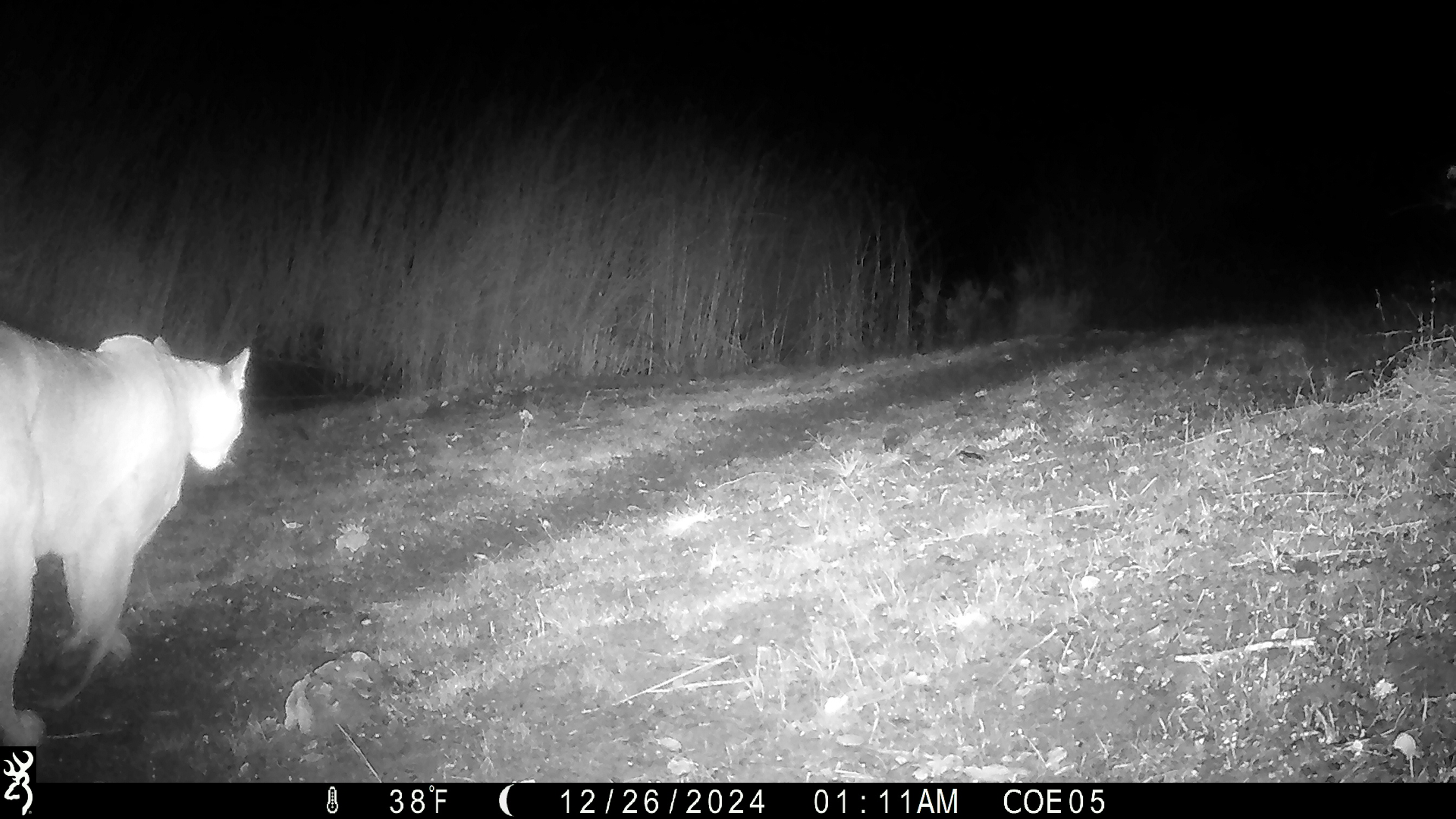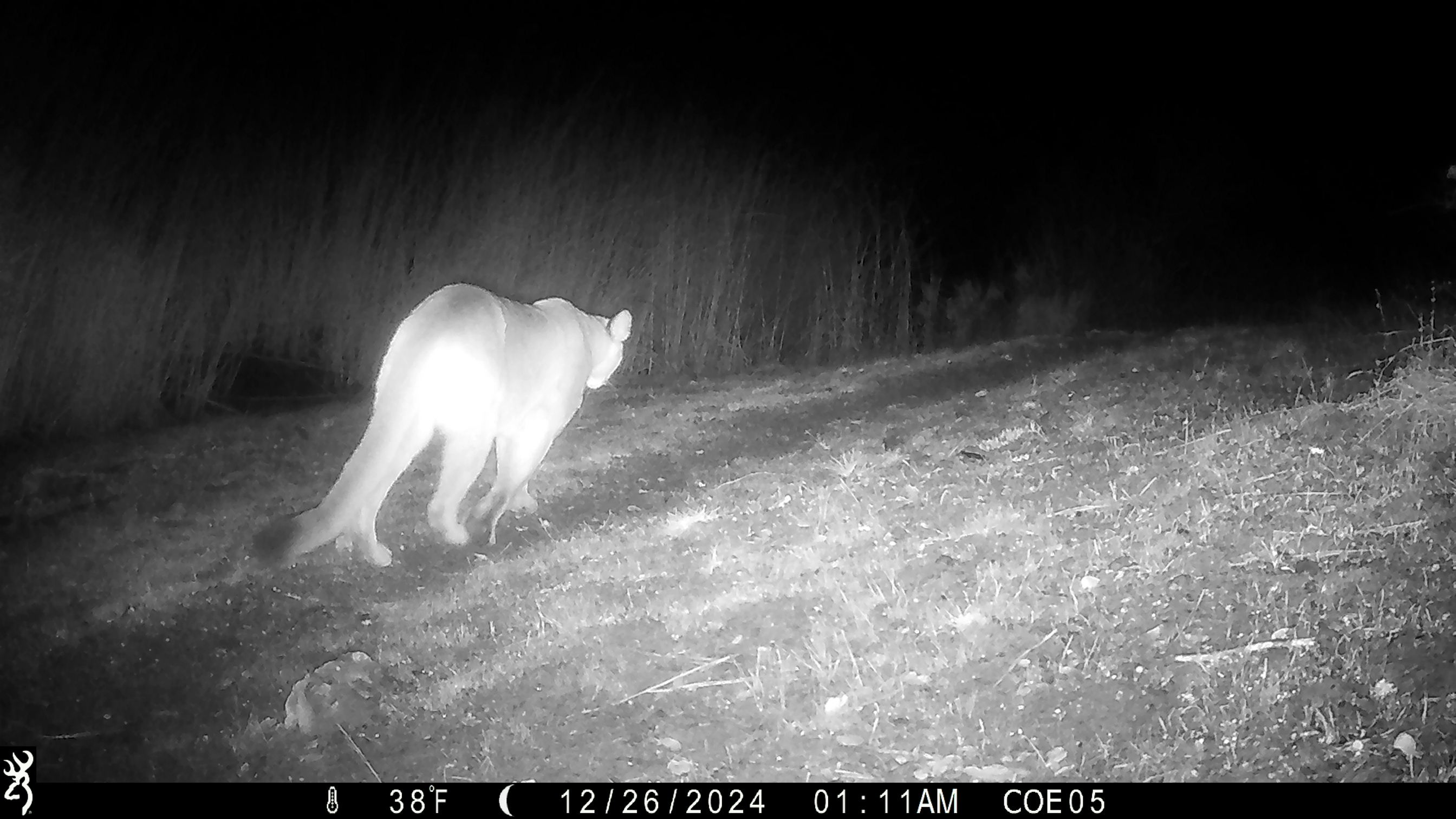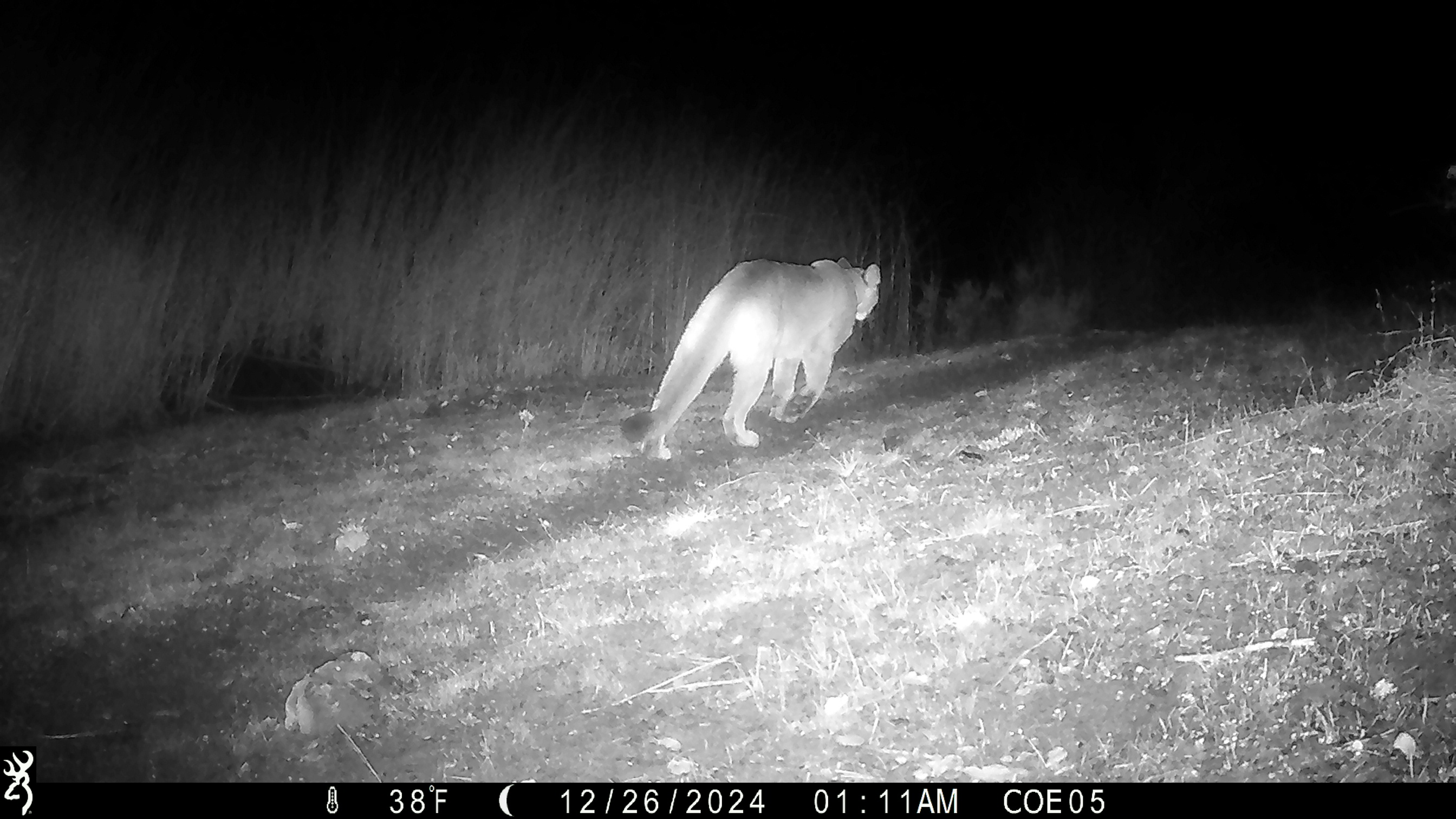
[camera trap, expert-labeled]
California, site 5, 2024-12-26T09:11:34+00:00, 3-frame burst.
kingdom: Animalia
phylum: Chordata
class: Mammalia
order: Carnivora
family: Felidae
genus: Puma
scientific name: Puma concolor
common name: puma